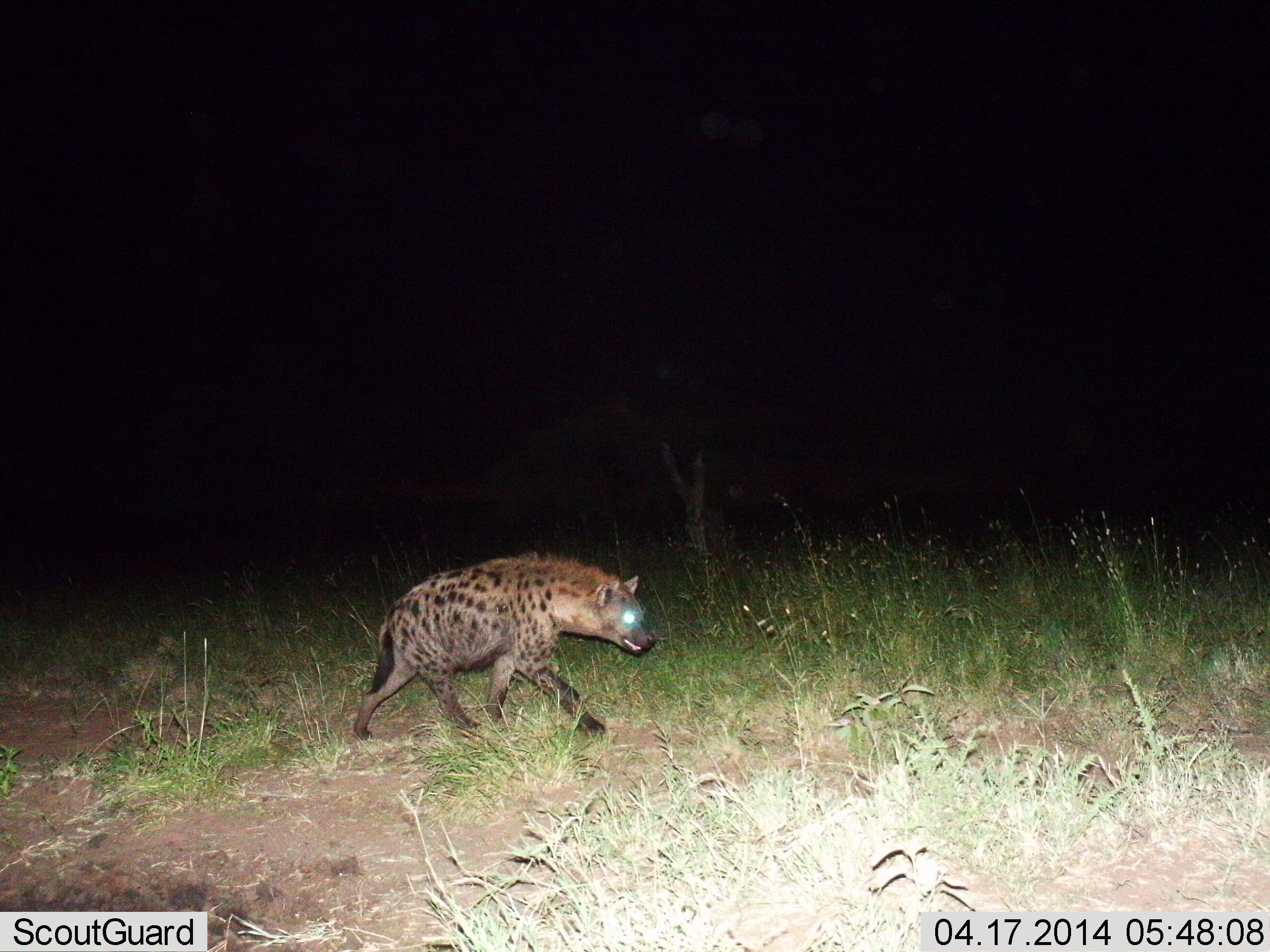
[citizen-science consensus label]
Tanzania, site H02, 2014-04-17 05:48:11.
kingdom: Animalia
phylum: Chordata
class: Mammalia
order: Carnivora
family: Hyaenidae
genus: Crocuta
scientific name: Crocuta crocuta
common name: spotted hyena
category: hyenaspotted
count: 1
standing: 0%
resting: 0%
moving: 100%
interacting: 0%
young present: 0%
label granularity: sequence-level